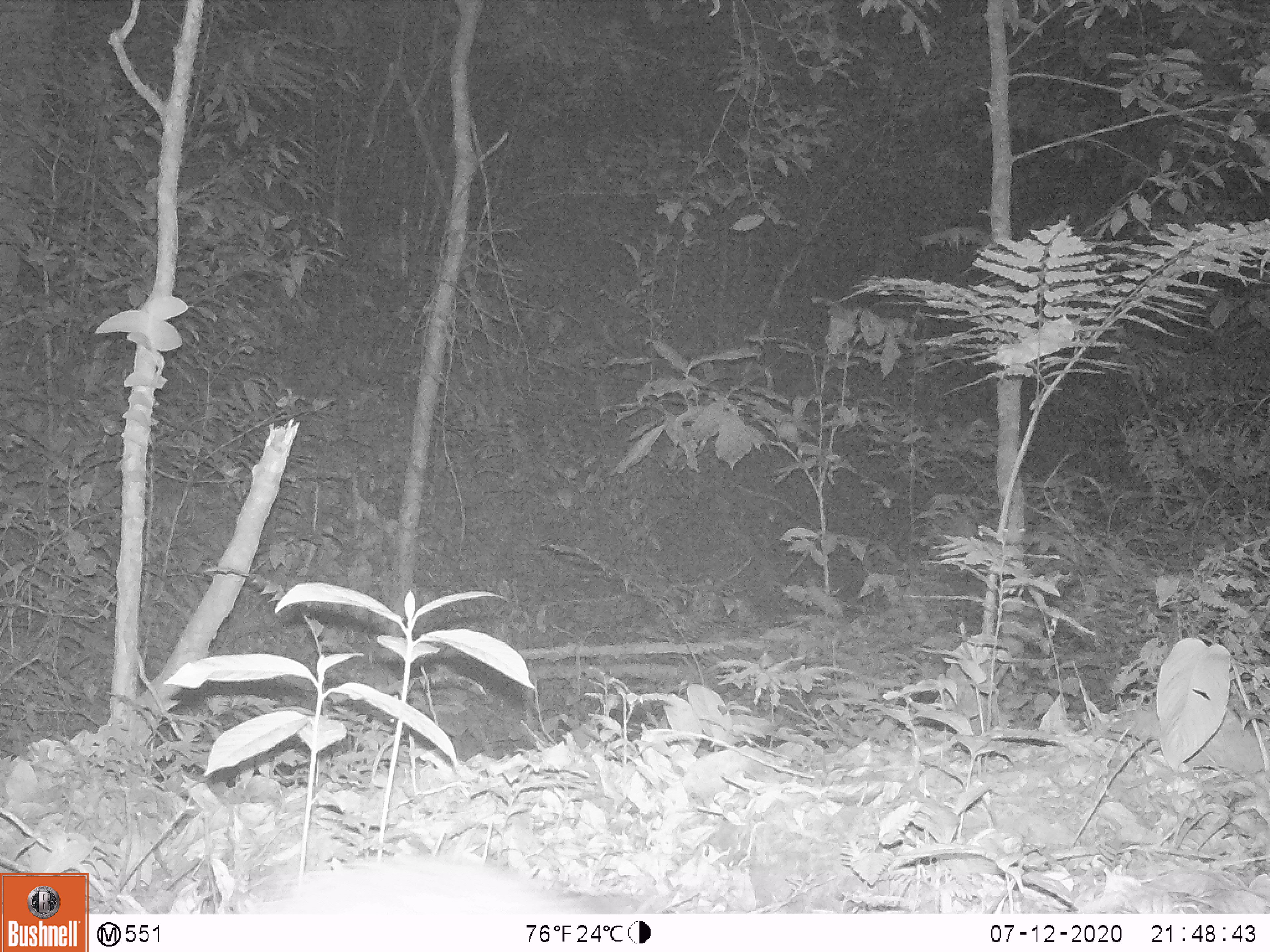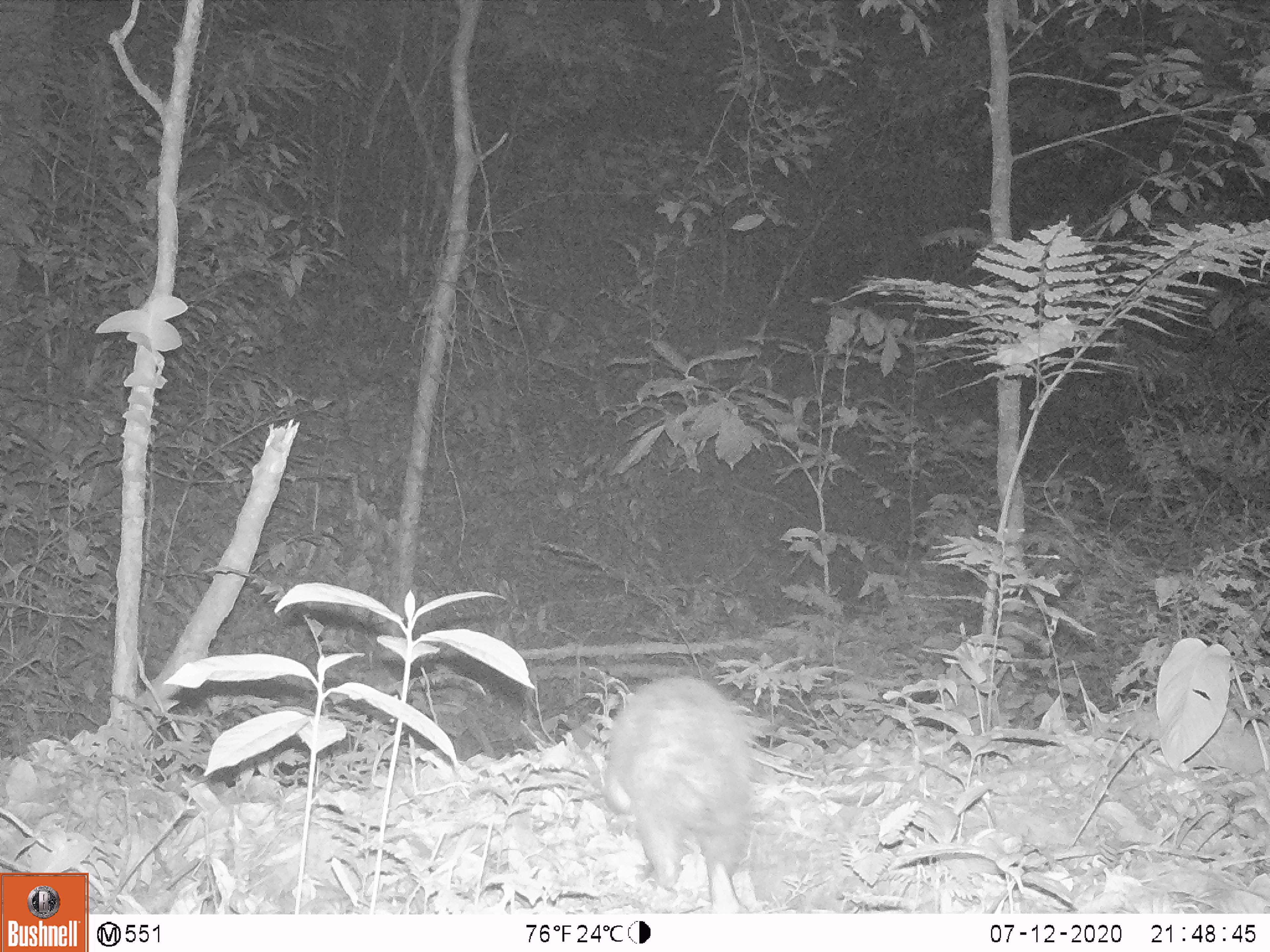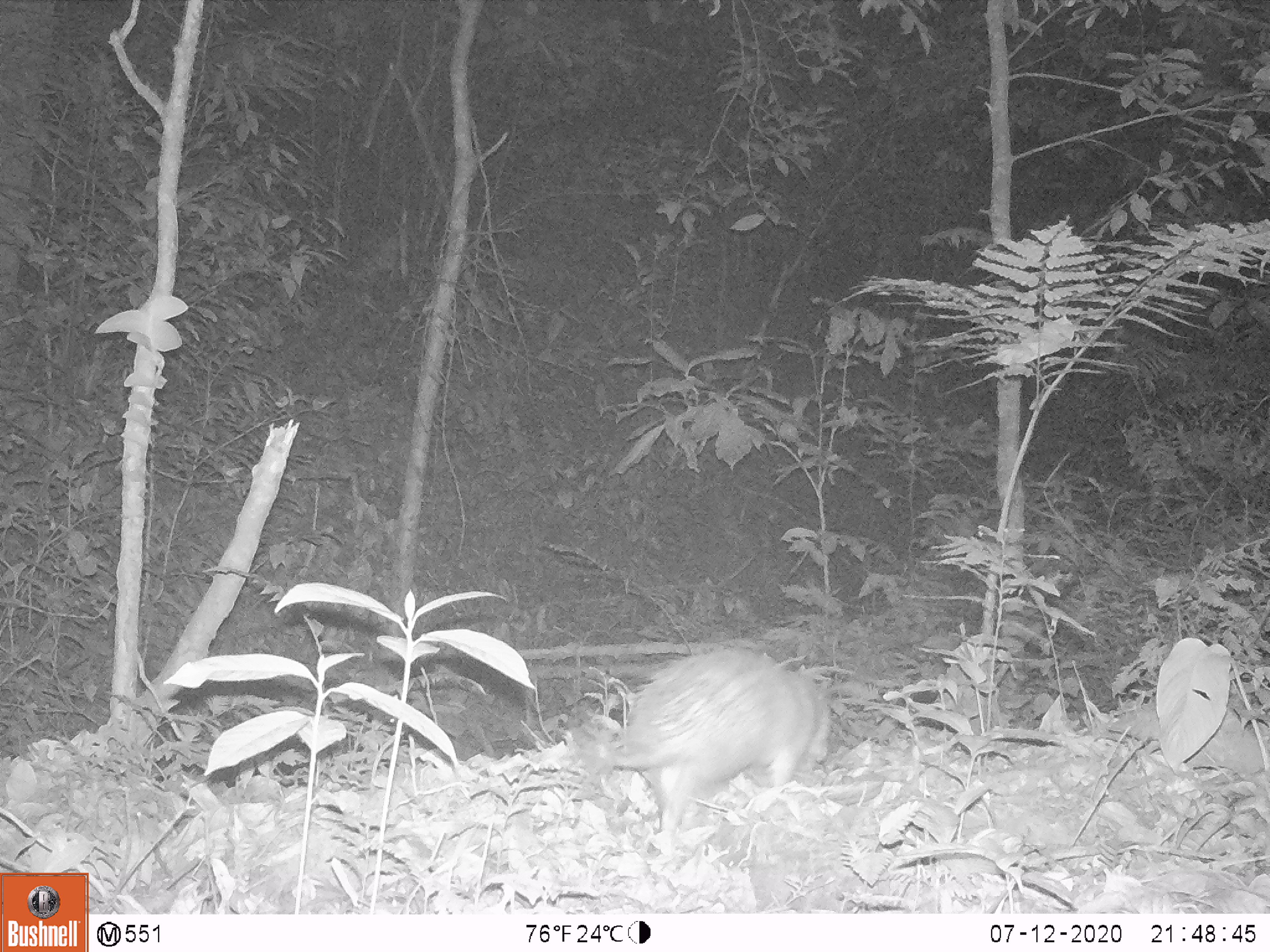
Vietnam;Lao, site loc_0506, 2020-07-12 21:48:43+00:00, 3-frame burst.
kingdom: Animalia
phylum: Chordata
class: Mammalia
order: Rodentia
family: Hystricidae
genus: Atherurus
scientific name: Atherurus macrourus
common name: asiatic brush-tailed porcupine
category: asiatic brush tailed porcupine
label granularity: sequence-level